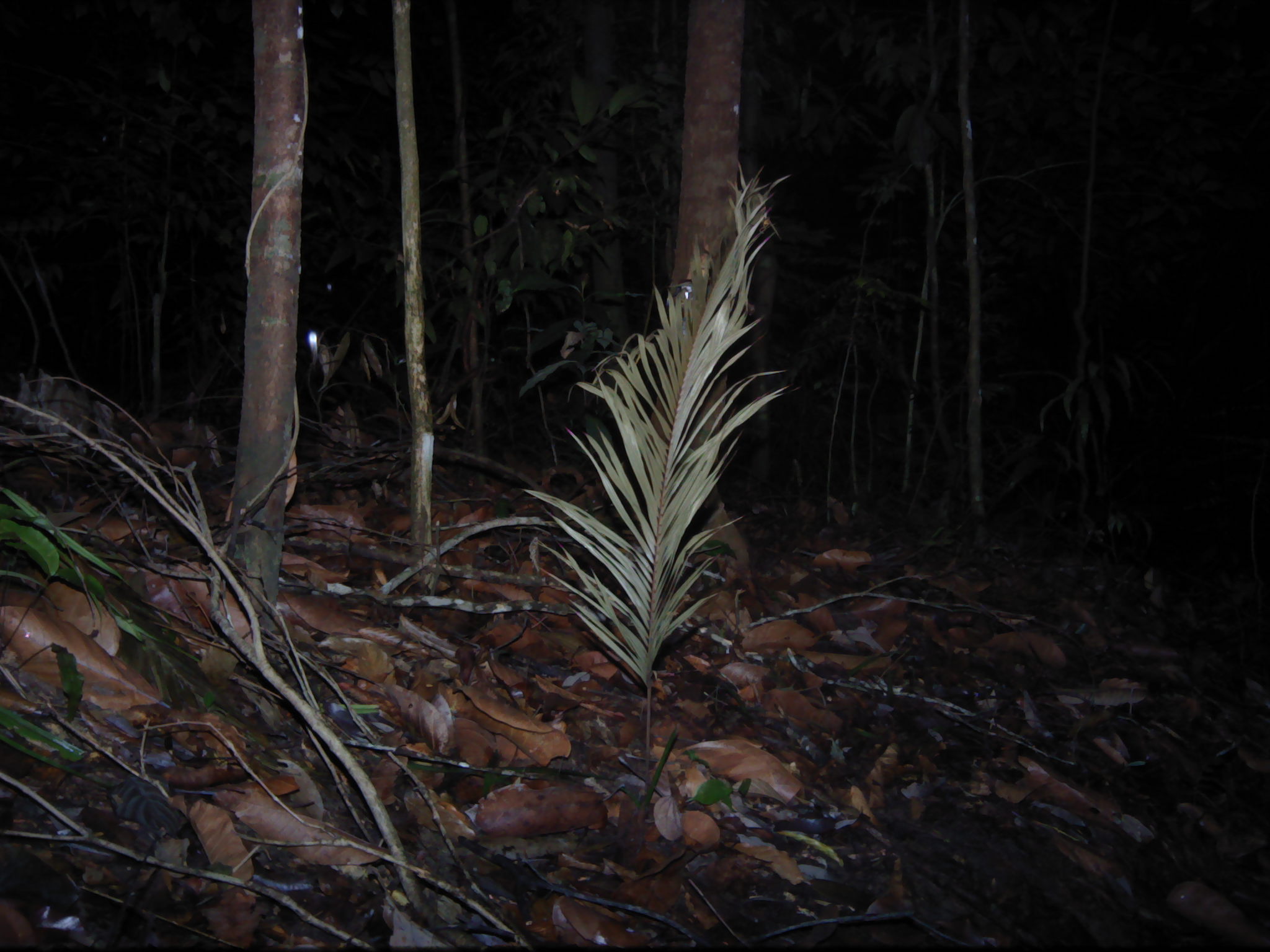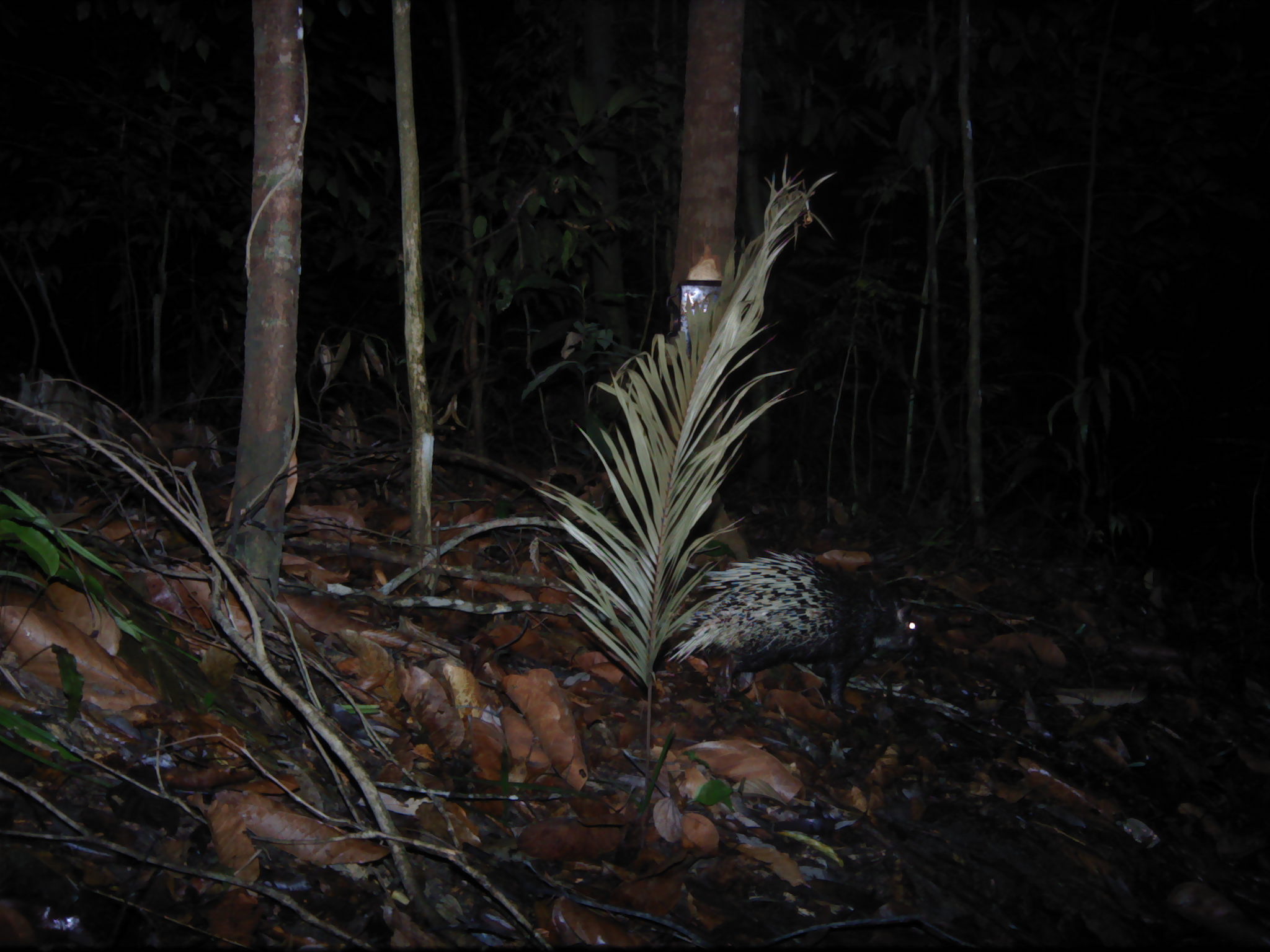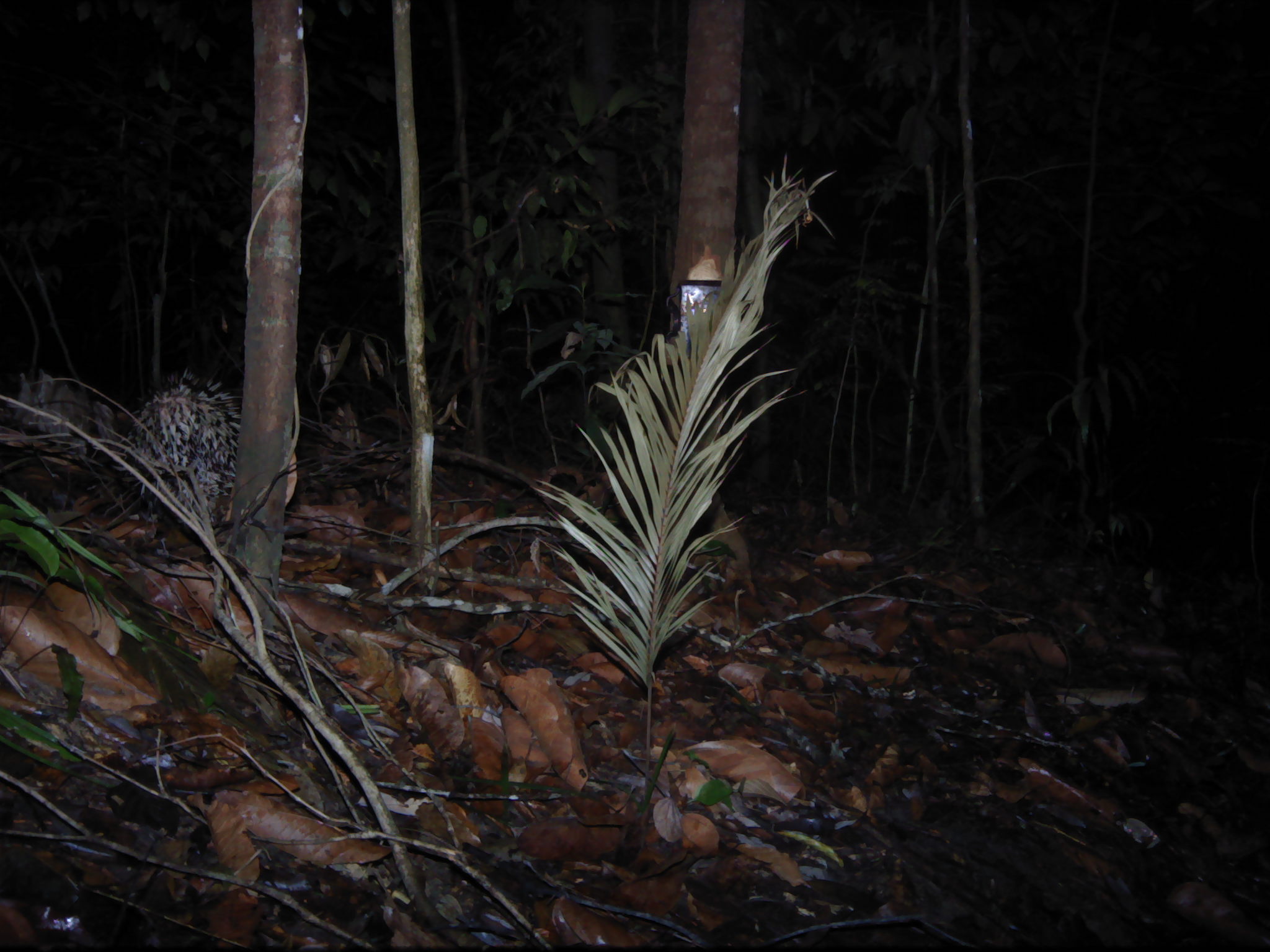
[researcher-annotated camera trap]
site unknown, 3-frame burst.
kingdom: Animalia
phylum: Chordata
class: Mammalia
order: Rodentia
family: Hystricidae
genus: Hystrix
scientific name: Hystrix brachyura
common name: east asian porcupine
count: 1